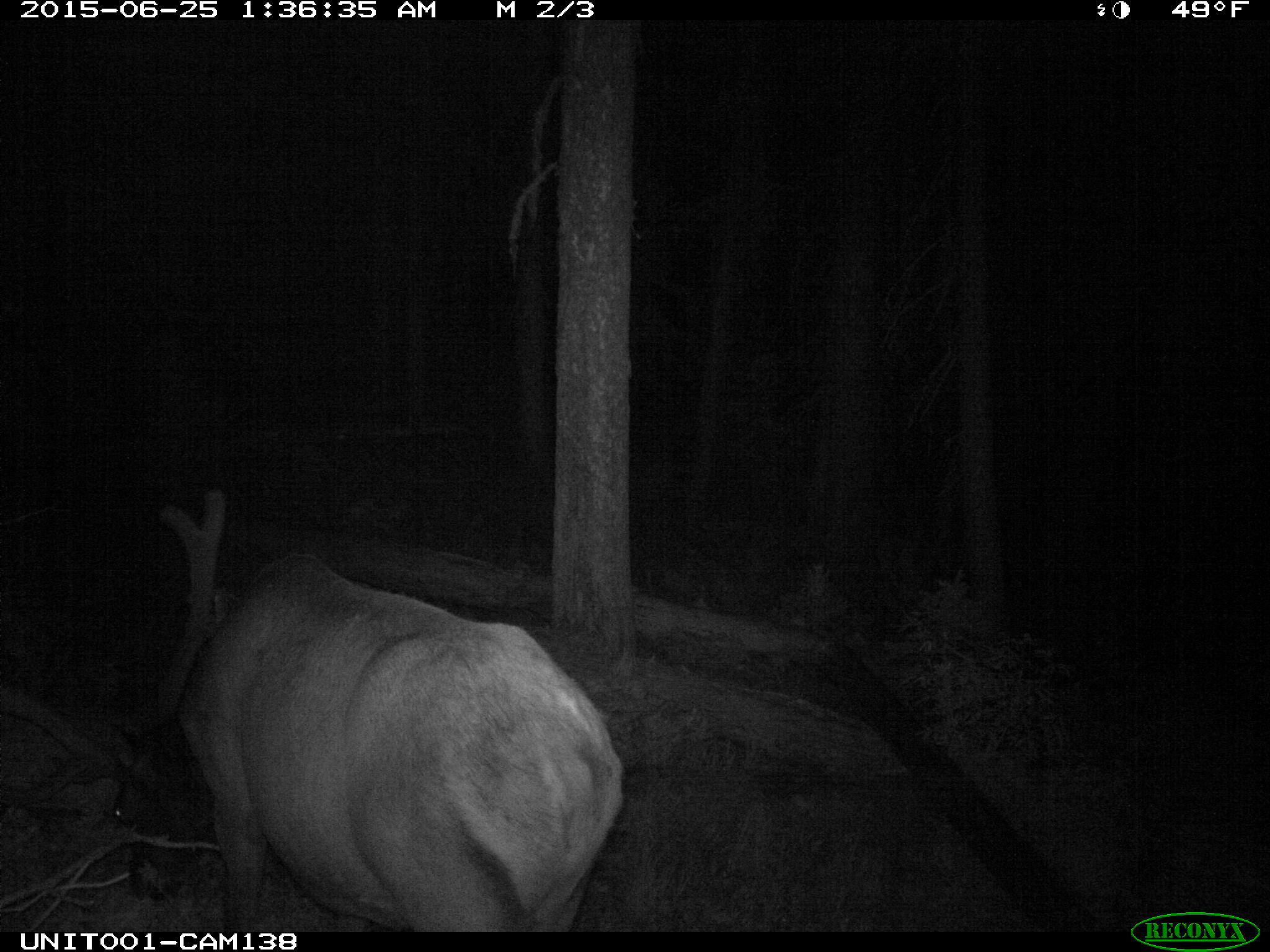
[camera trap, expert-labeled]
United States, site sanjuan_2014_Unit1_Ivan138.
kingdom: Animalia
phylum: Chordata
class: Mammalia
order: Artiodactyla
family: Cervidae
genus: Cervus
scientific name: Cervus elaphus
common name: red deer